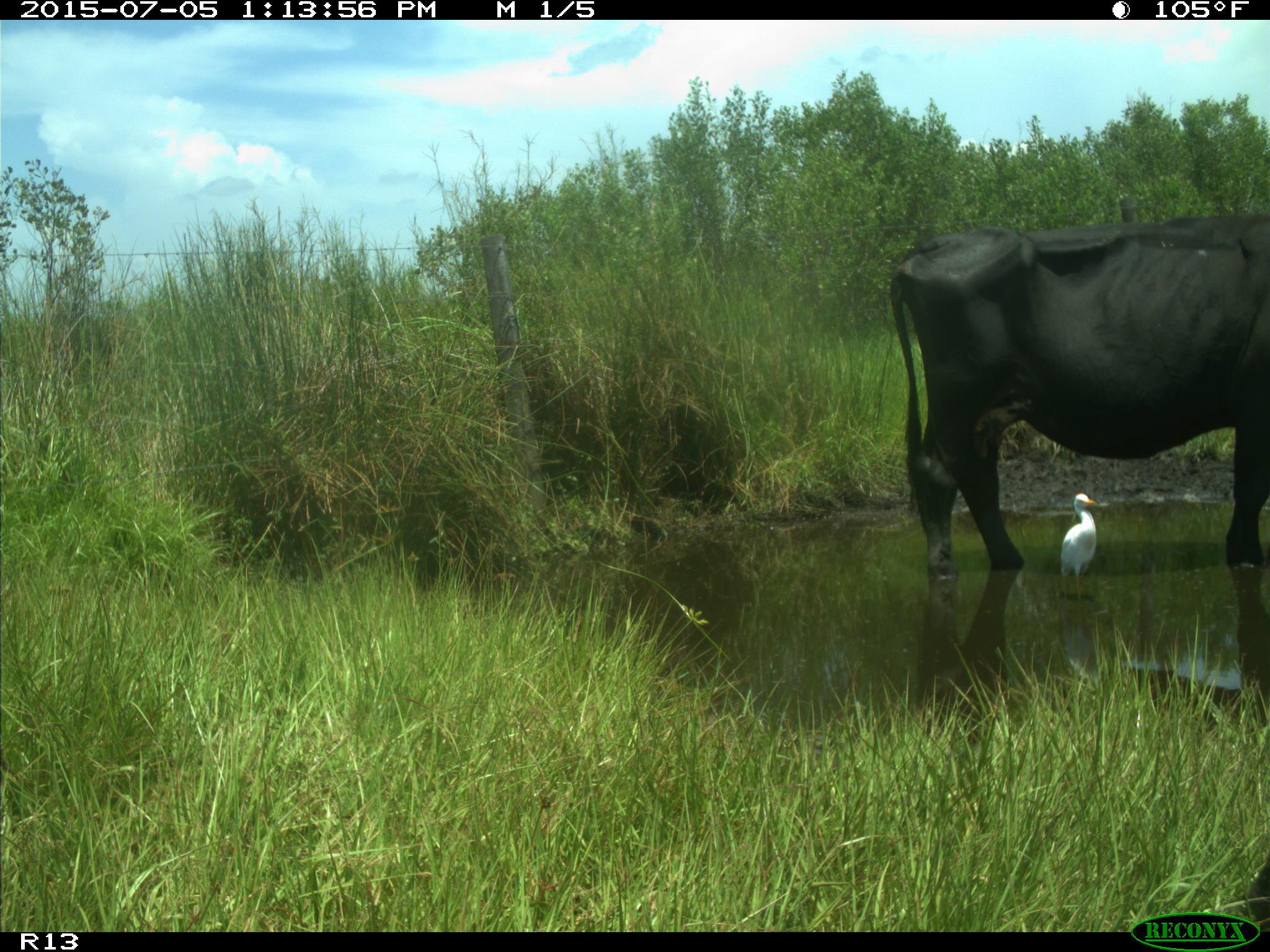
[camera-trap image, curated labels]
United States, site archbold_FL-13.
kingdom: Animalia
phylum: Chordata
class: Mammalia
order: Artiodactyla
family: Bovidae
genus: Bos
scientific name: Bos taurus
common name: domestic cow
Bos taurus (domestic cow).